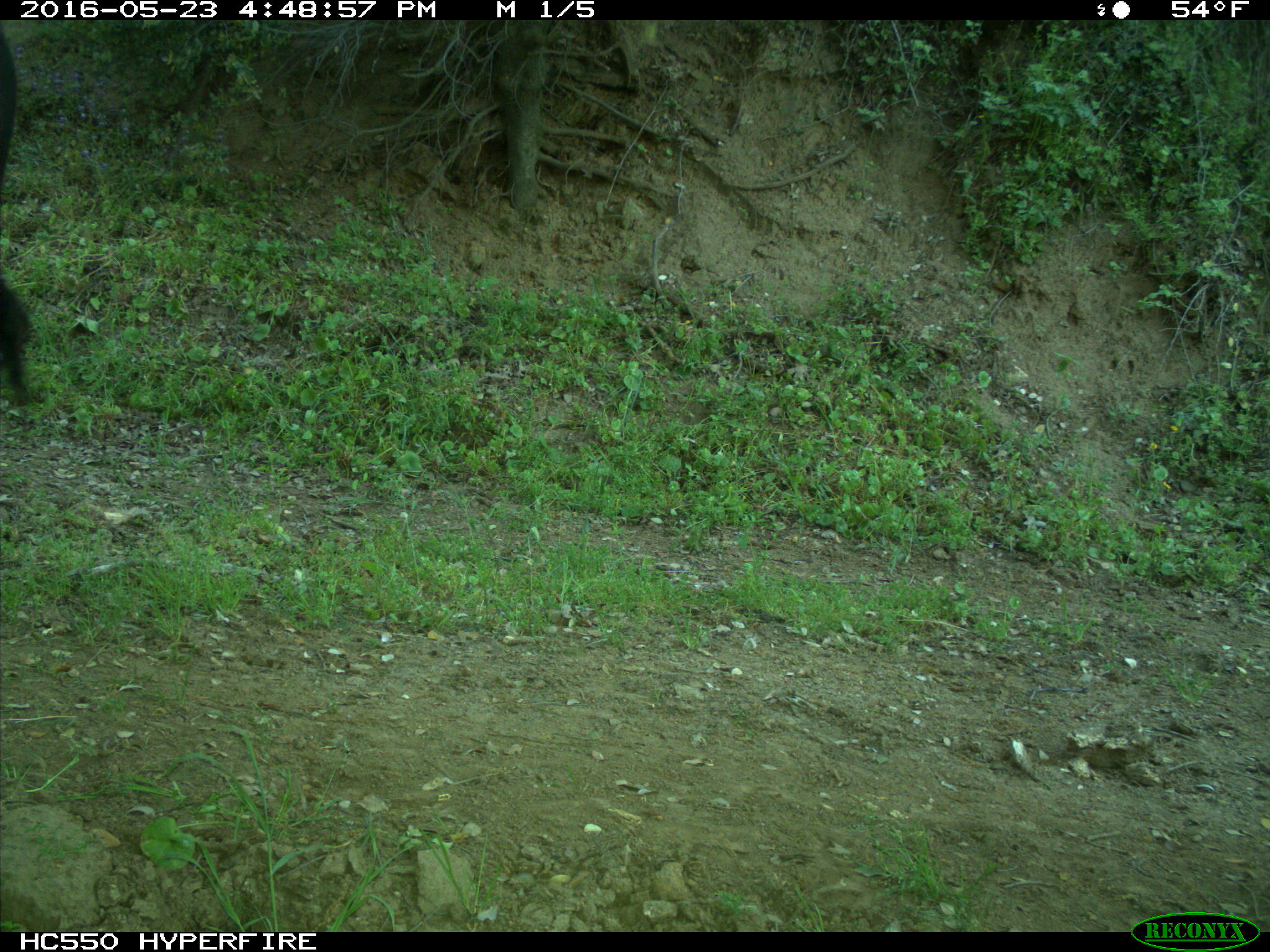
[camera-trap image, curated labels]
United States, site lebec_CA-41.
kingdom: Animalia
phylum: Chordata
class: Mammalia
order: Artiodactyla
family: Bovidae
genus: Bos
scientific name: Bos taurus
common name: domestic cow